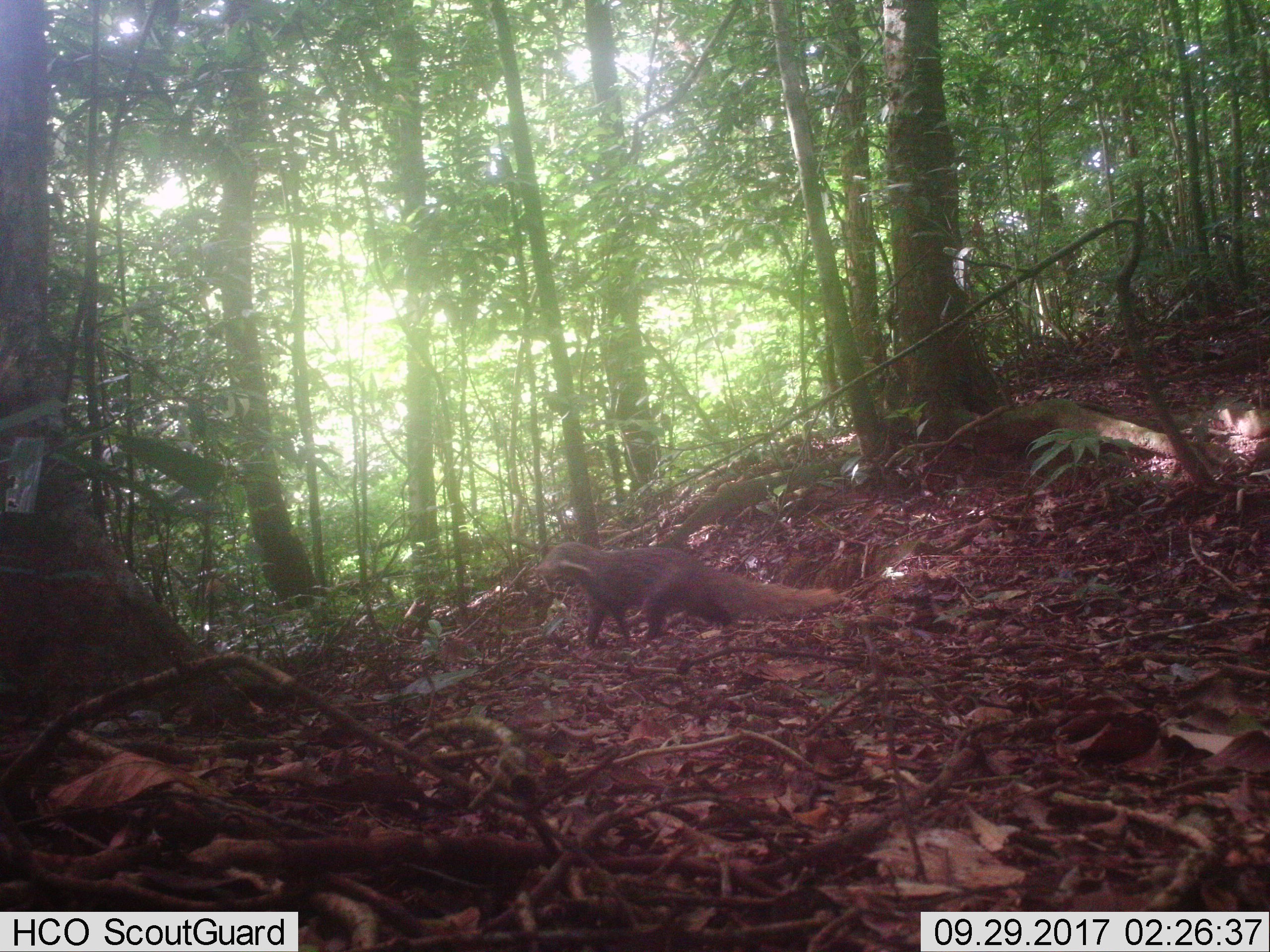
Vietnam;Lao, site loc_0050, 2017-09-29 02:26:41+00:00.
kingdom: Animalia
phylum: Chordata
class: Mammalia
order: Carnivora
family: Herpestidae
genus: Urva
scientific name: Urva urva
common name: crab-eating mongoose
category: crab eating mongoose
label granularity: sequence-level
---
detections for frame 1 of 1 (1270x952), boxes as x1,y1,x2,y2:
crab eating mongoose: 534,542,838,649